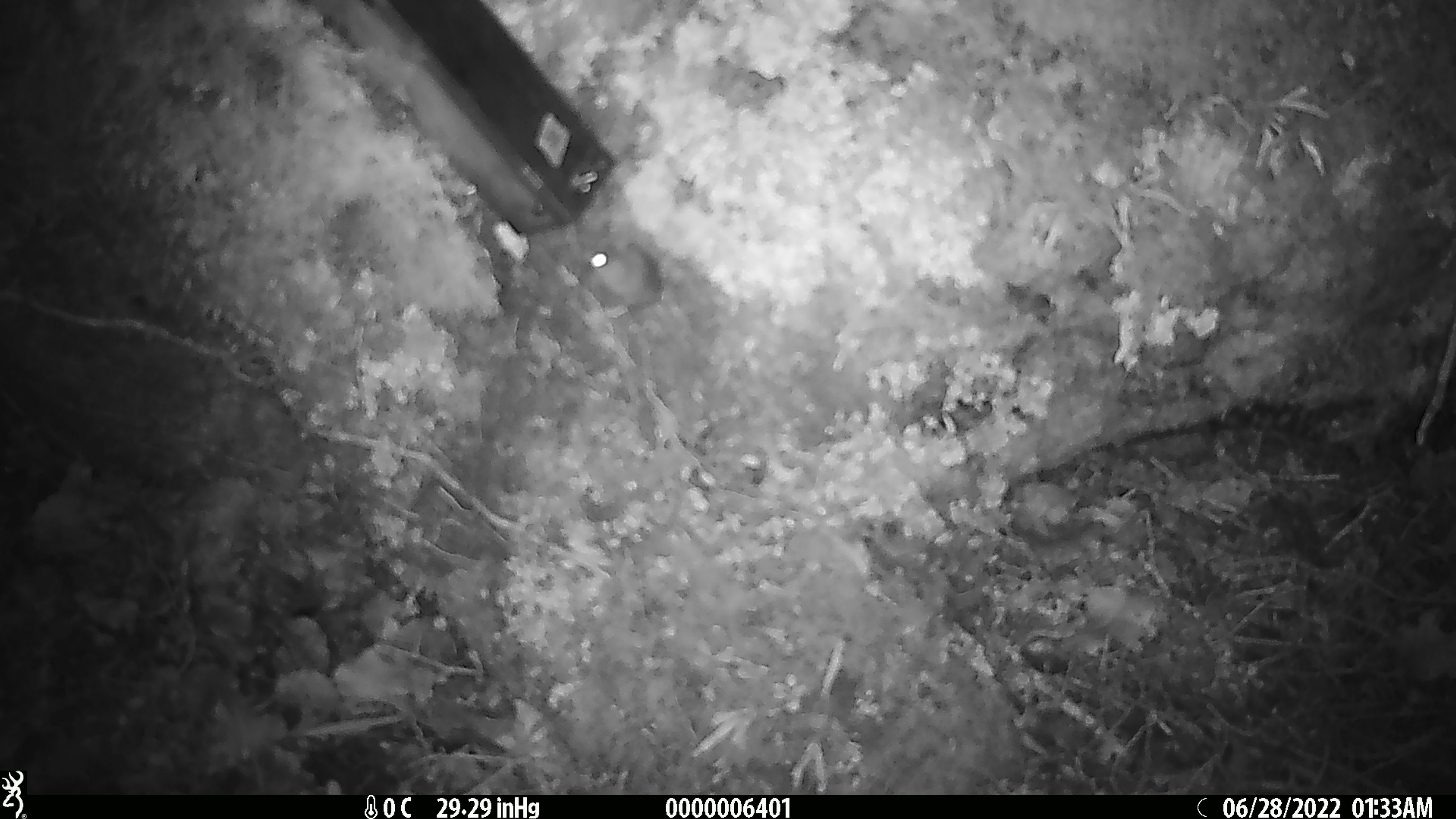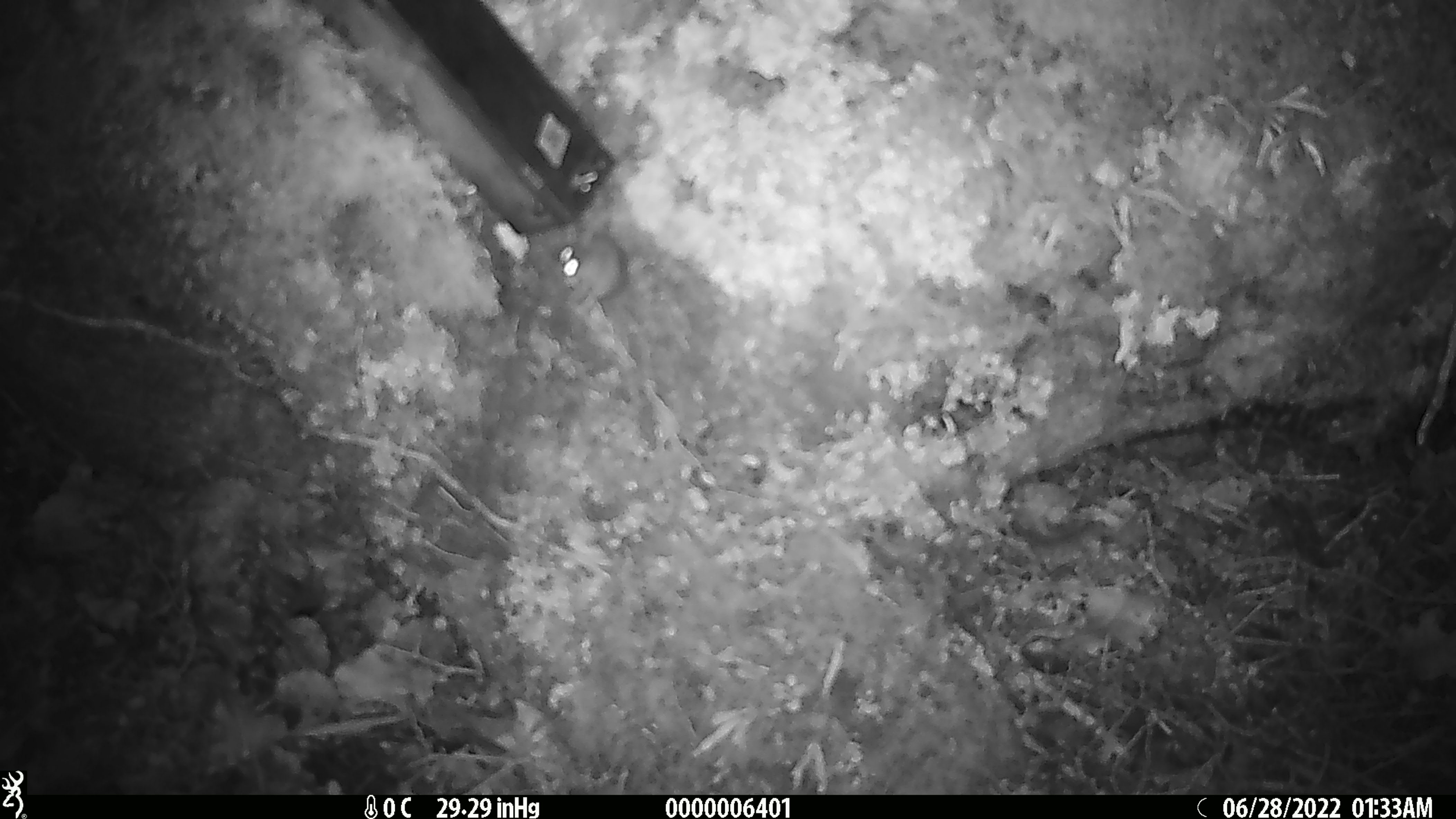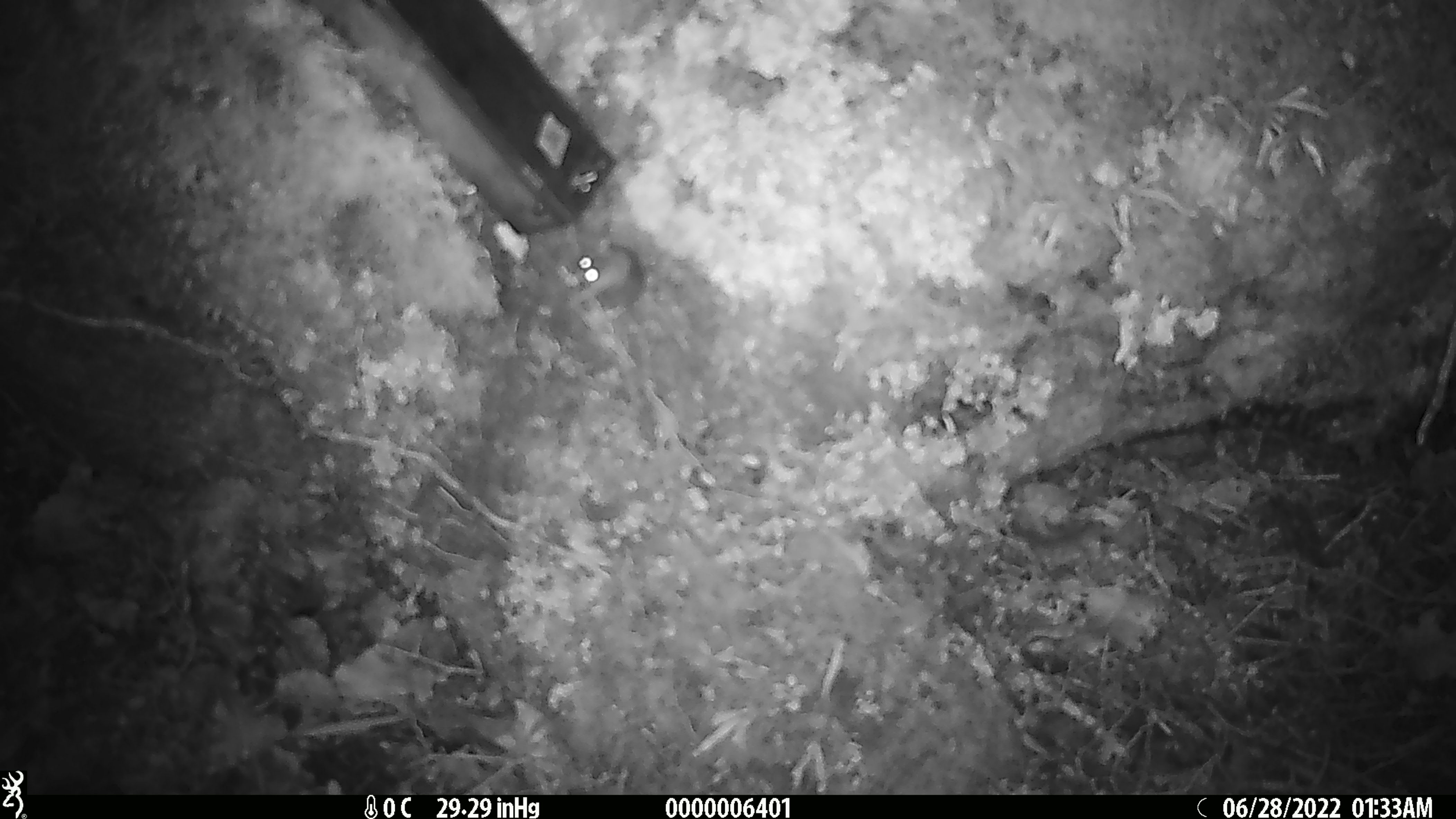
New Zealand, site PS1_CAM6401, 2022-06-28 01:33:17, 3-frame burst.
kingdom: Animalia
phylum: Chordata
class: Mammalia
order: Rodentia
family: Muridae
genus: Mus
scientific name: Mus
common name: mouse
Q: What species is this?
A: Mouse (Mus).